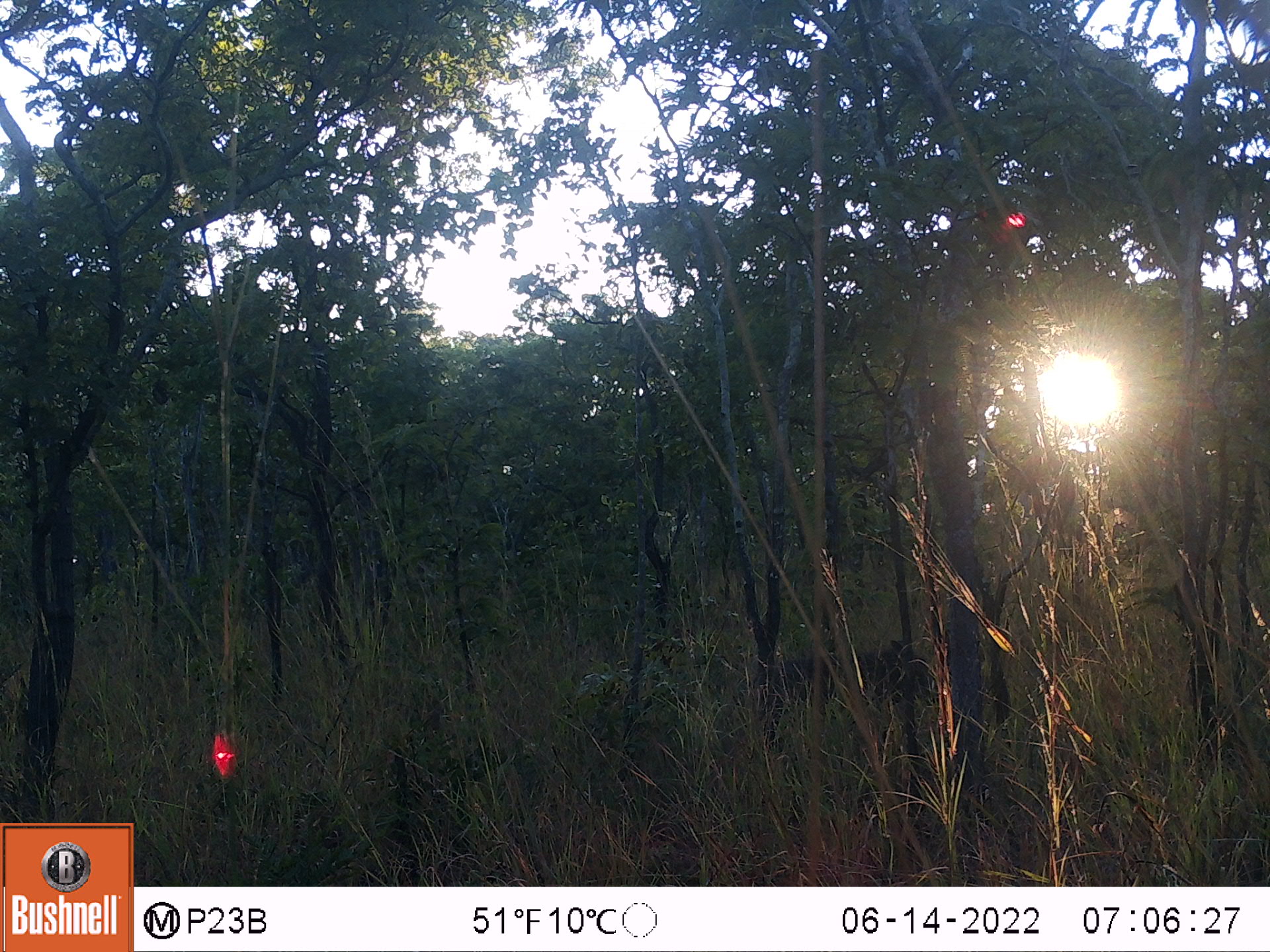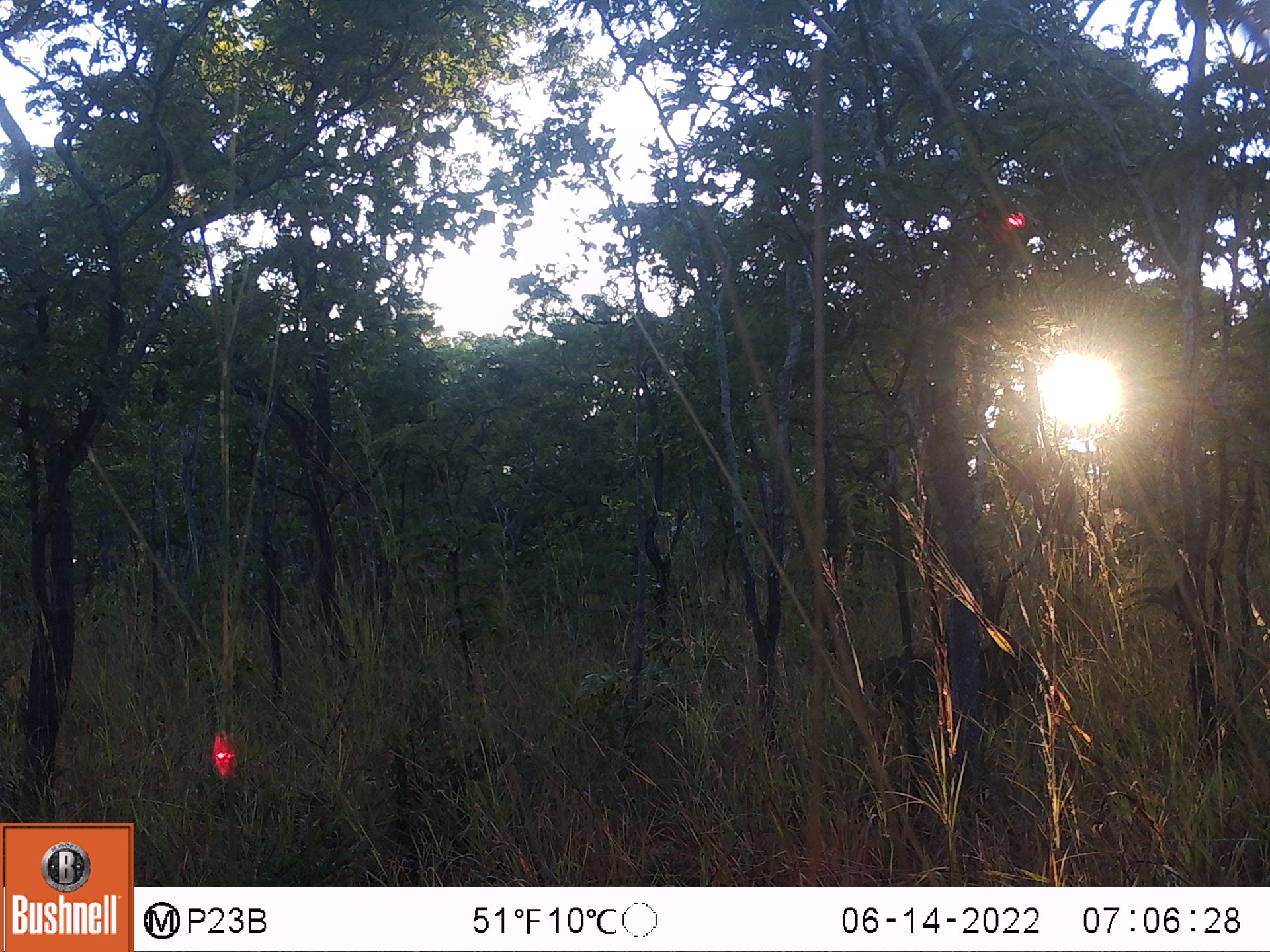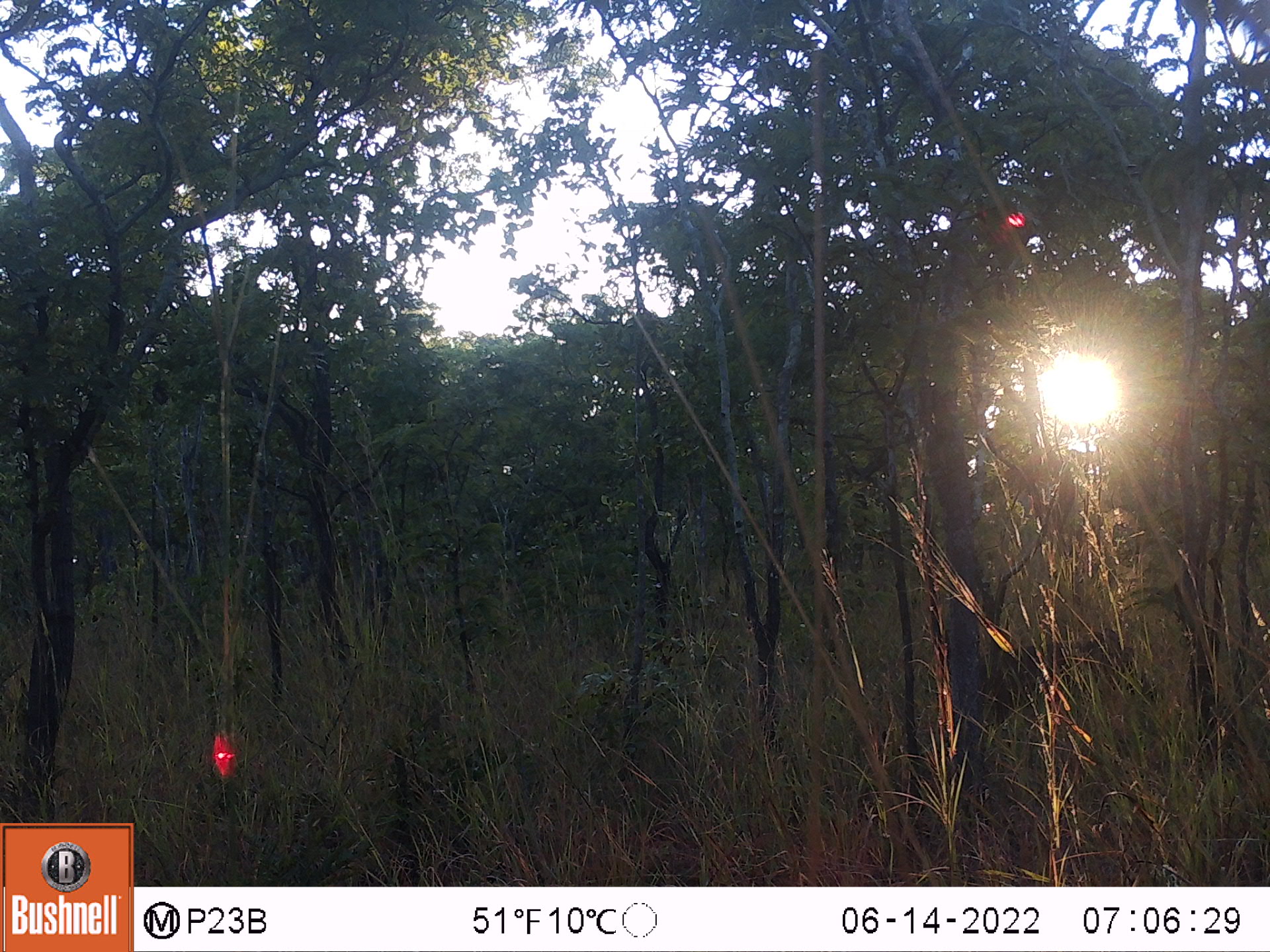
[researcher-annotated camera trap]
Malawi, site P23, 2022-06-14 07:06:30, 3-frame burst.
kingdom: Animalia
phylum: Chordata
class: Mammalia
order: Artiodactyla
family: Suidae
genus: Phacochoerus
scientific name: Phacochoerus africanus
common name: common warthog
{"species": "common warthog (Phacochoerus africanus)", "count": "1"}